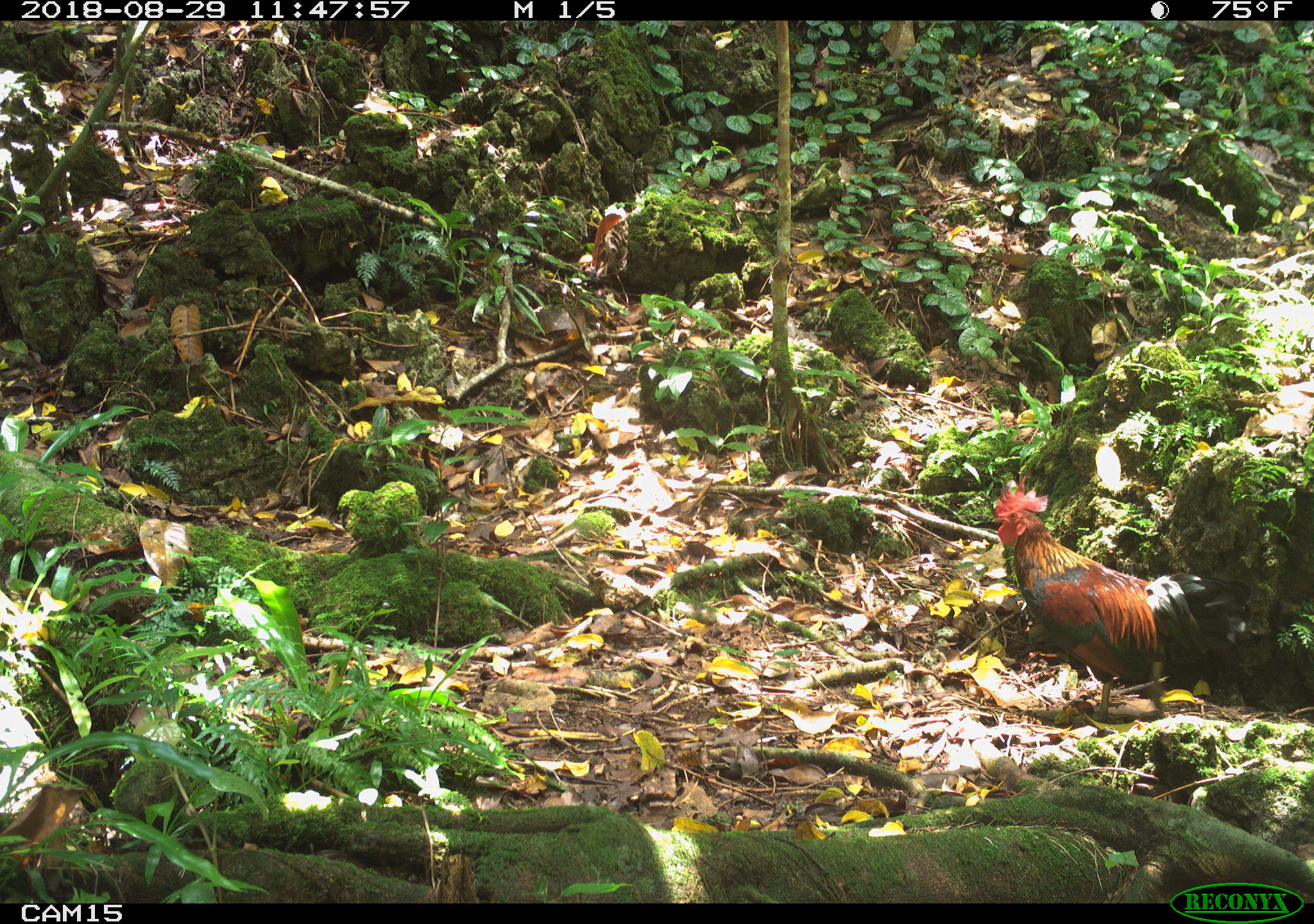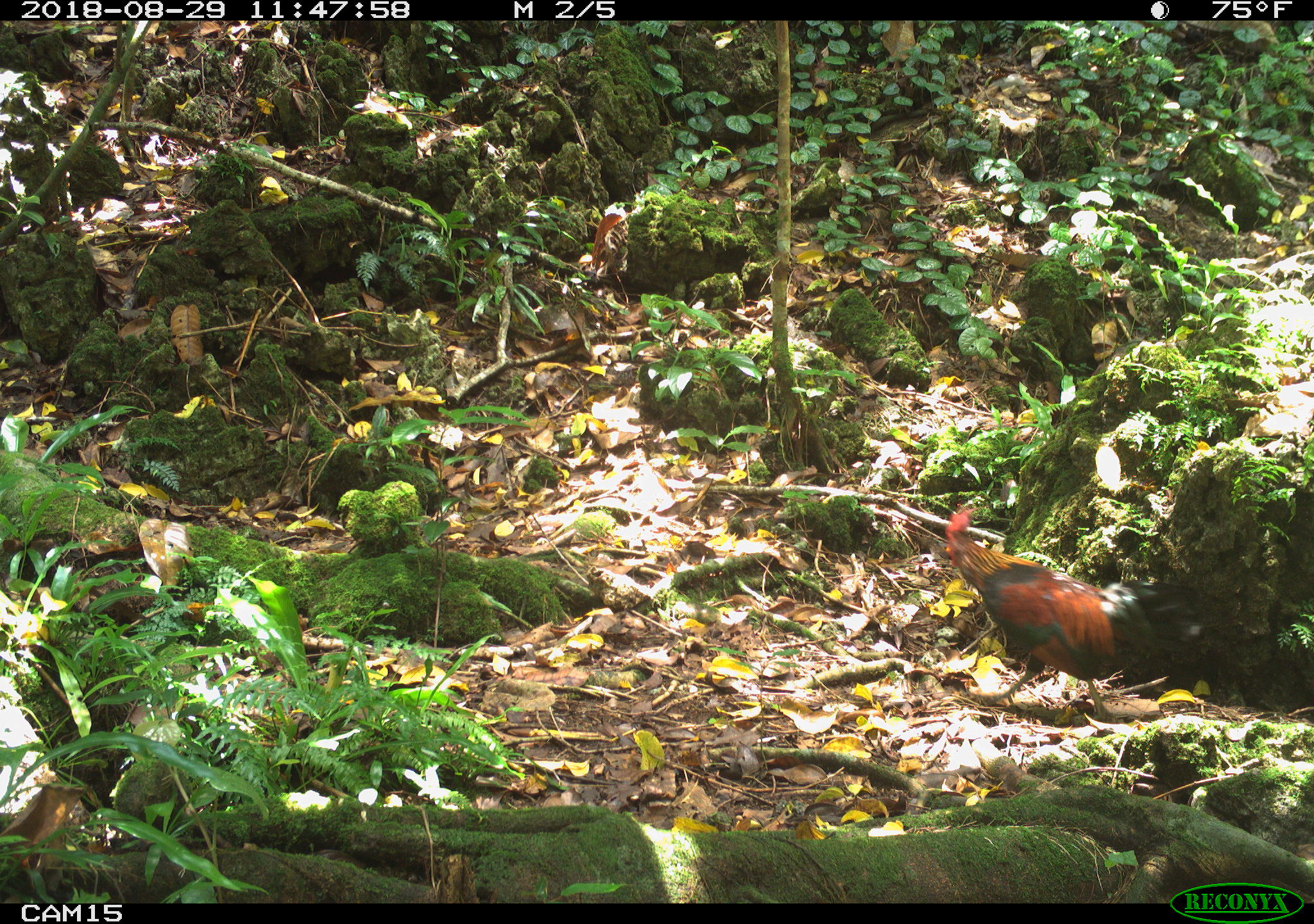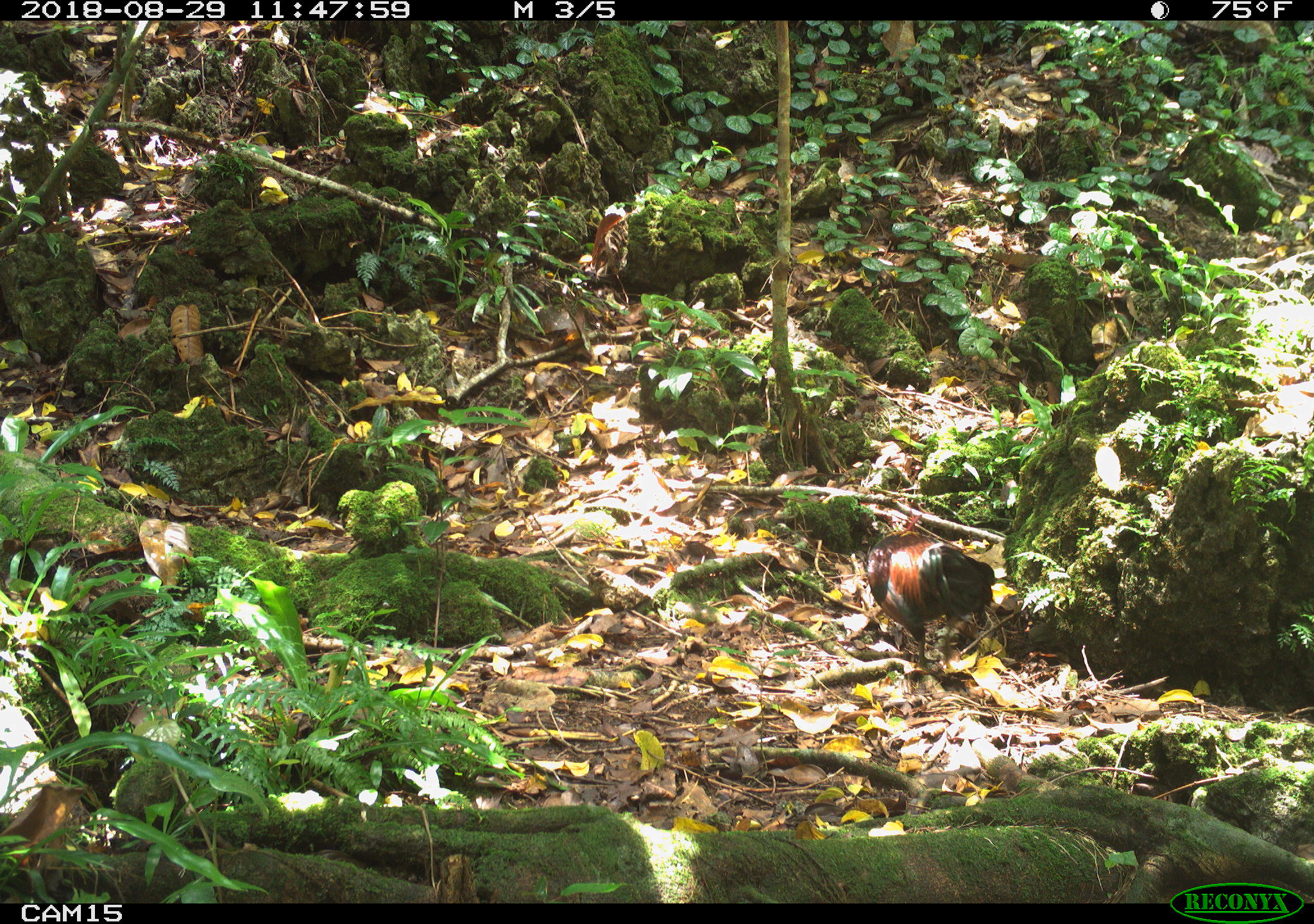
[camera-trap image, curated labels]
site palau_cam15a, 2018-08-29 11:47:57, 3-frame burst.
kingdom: Animalia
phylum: Chordata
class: Aves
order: Galliformes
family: Phasianidae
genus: Gallus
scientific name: Gallus gallus domesticus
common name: rooster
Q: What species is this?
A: Rooster (Gallus gallus domesticus).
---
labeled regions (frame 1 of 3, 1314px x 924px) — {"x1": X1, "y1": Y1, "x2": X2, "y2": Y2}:
rooster: {"x1": 978, "y1": 478, "x2": 1254, "y2": 730}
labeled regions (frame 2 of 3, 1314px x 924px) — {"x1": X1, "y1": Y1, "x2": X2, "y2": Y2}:
rooster: {"x1": 922, "y1": 504, "x2": 1229, "y2": 715}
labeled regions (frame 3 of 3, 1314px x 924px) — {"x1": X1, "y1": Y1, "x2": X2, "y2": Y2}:
rooster: {"x1": 852, "y1": 501, "x2": 1000, "y2": 682}